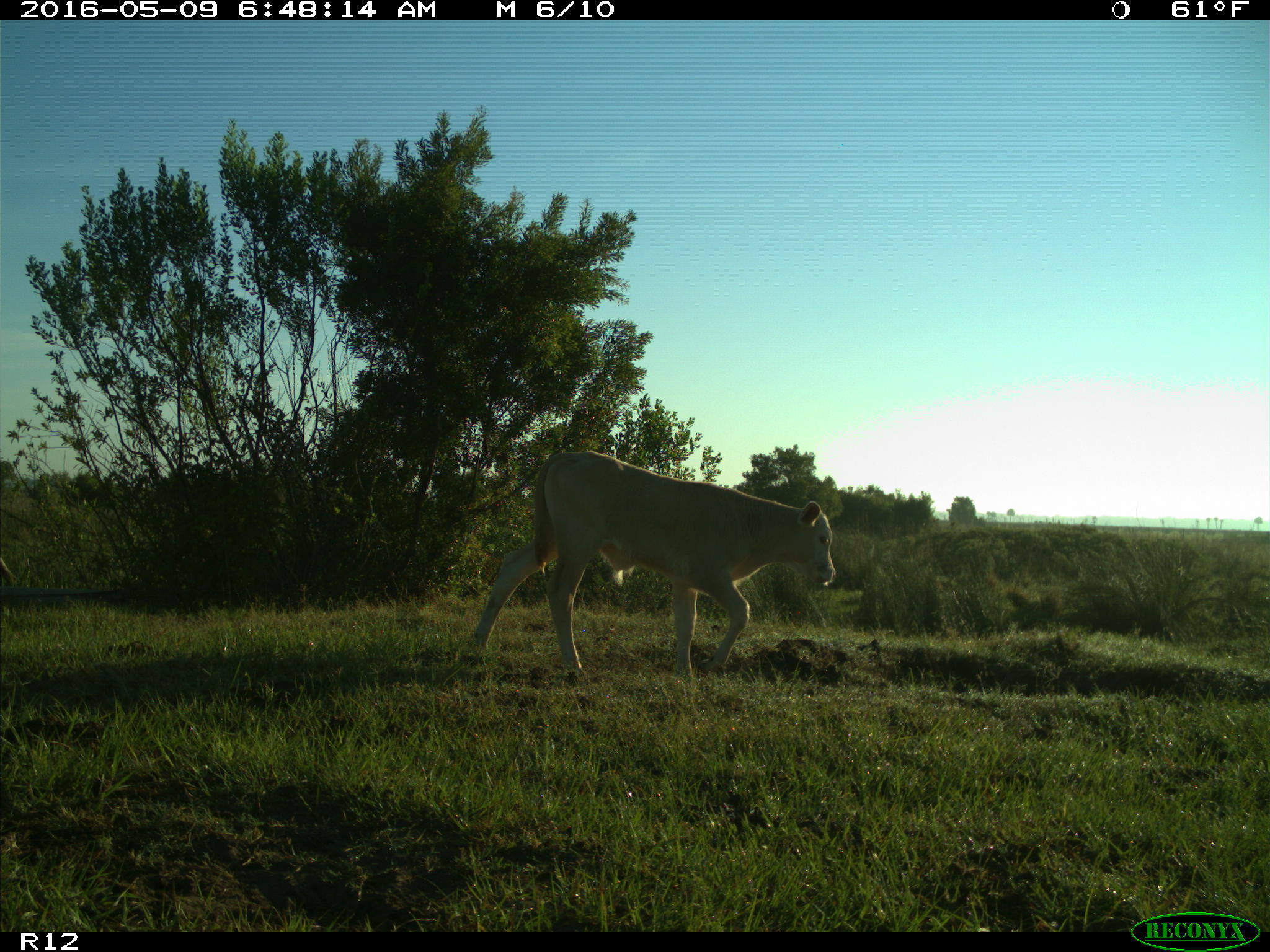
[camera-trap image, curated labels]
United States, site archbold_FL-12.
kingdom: Animalia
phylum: Chordata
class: Mammalia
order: Artiodactyla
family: Bovidae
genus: Bos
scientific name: Bos taurus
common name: domestic cow